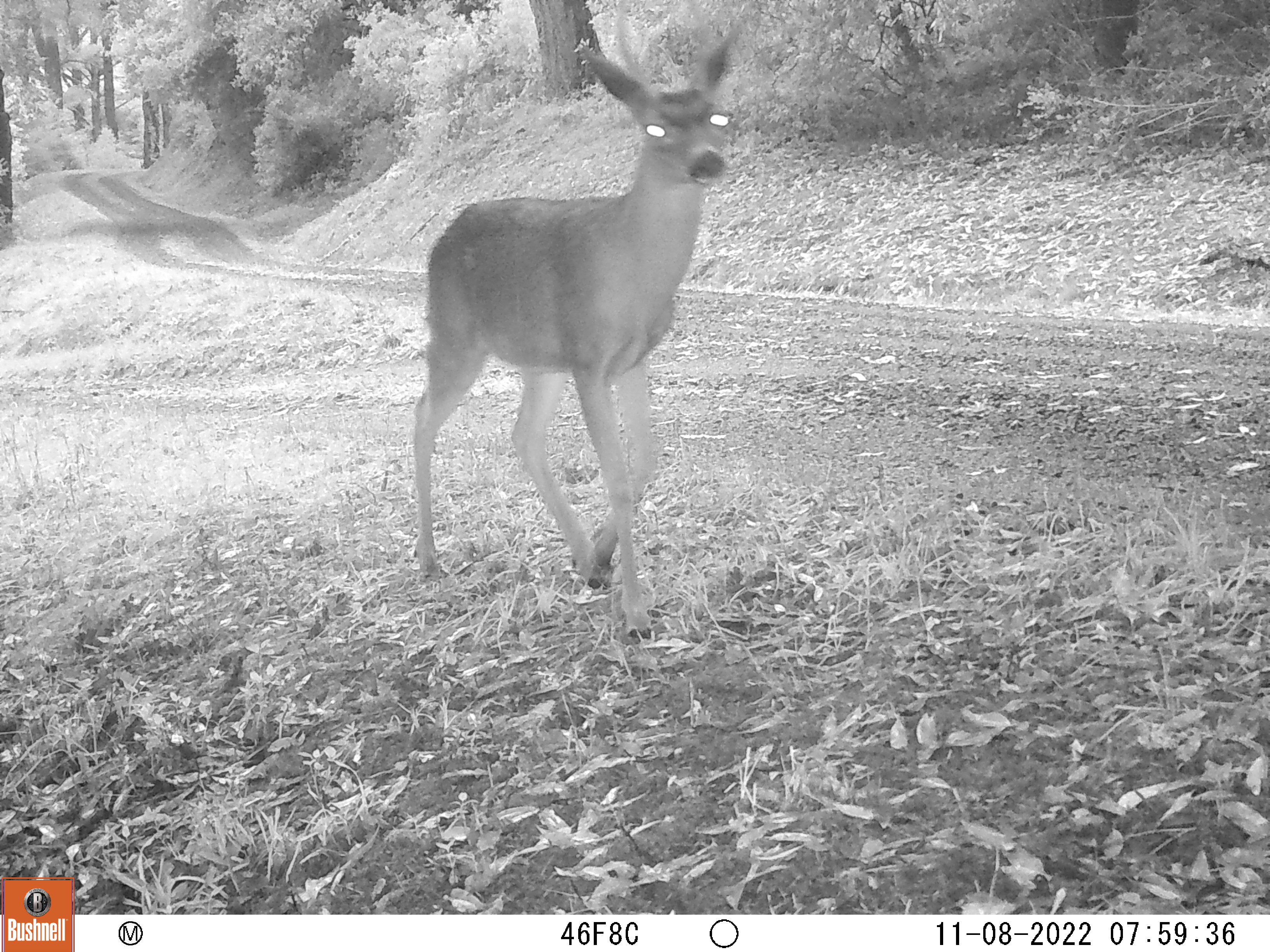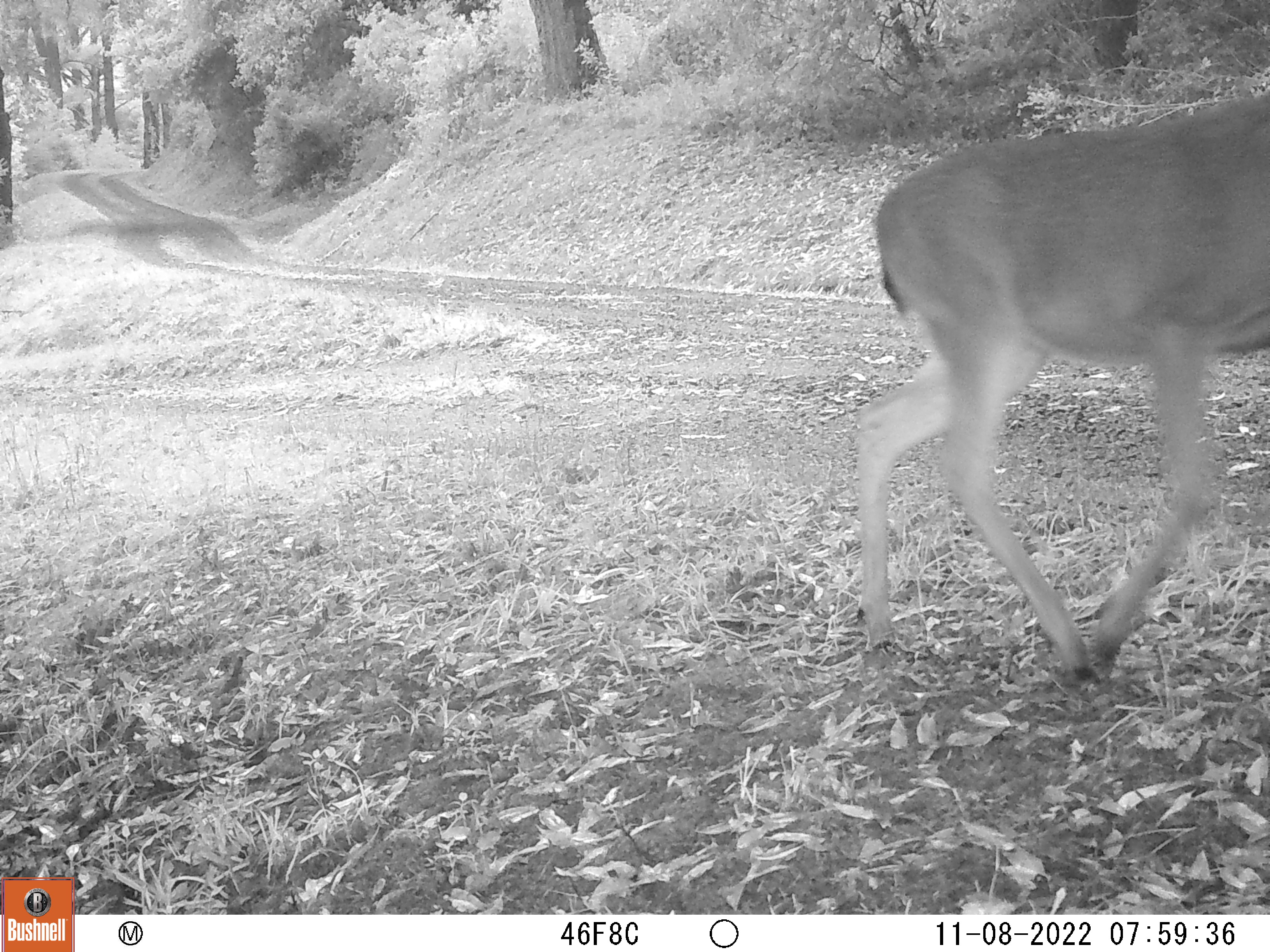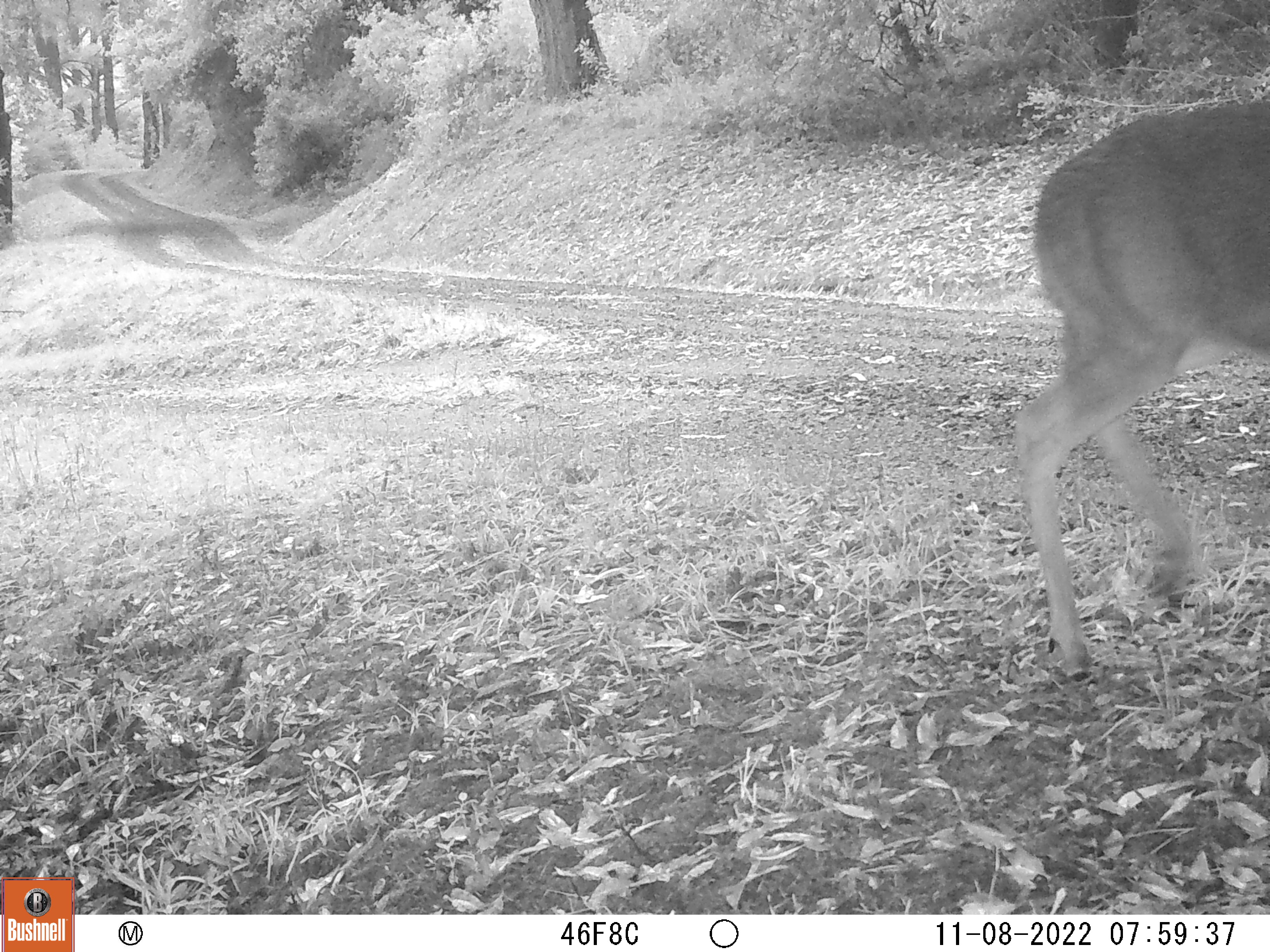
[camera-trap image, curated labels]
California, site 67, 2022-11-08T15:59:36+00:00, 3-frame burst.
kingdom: Animalia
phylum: Chordata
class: Mammalia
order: Artiodactyla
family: Cervidae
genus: Odocoileus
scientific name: Odocoileus hemionus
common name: mule deer